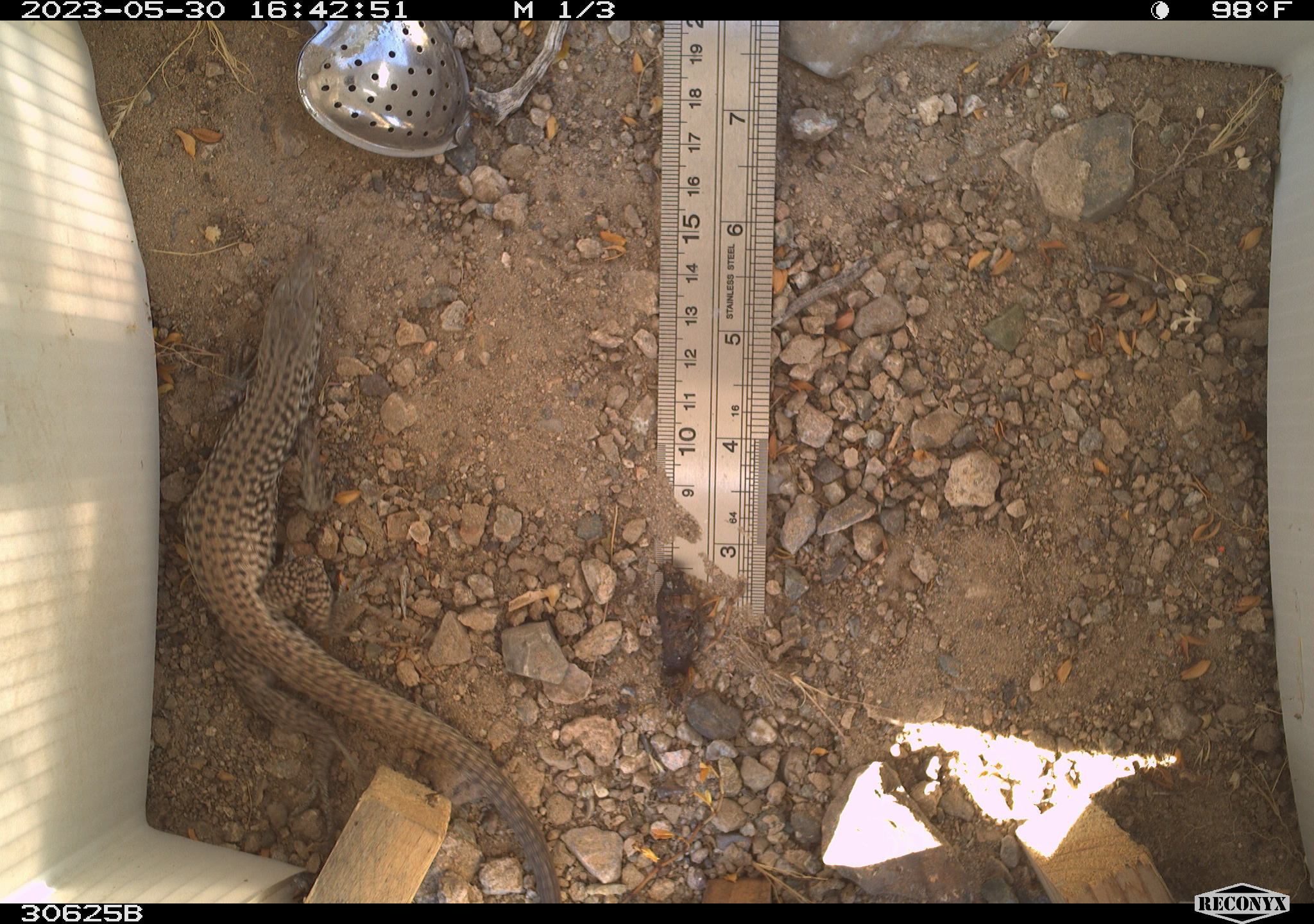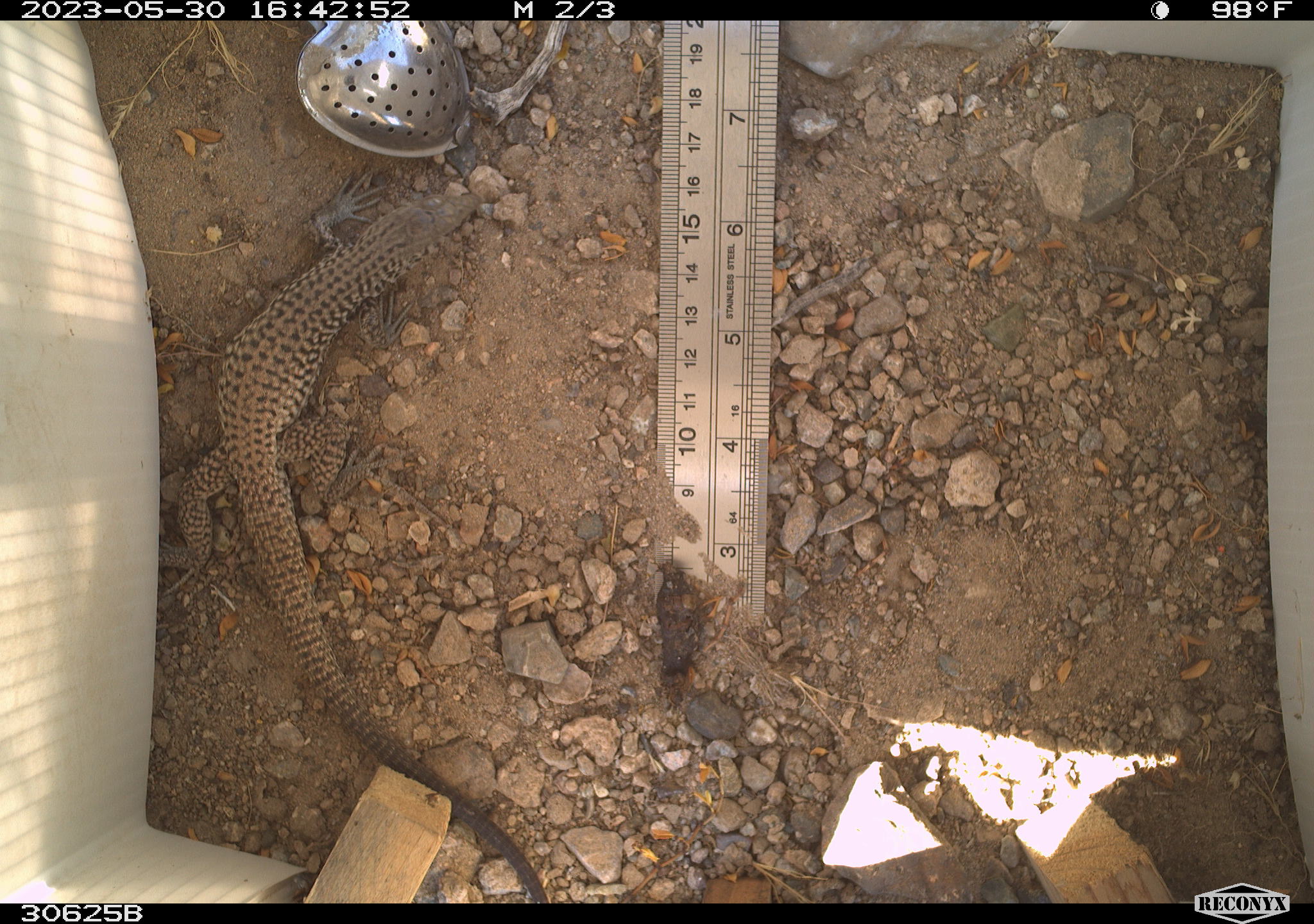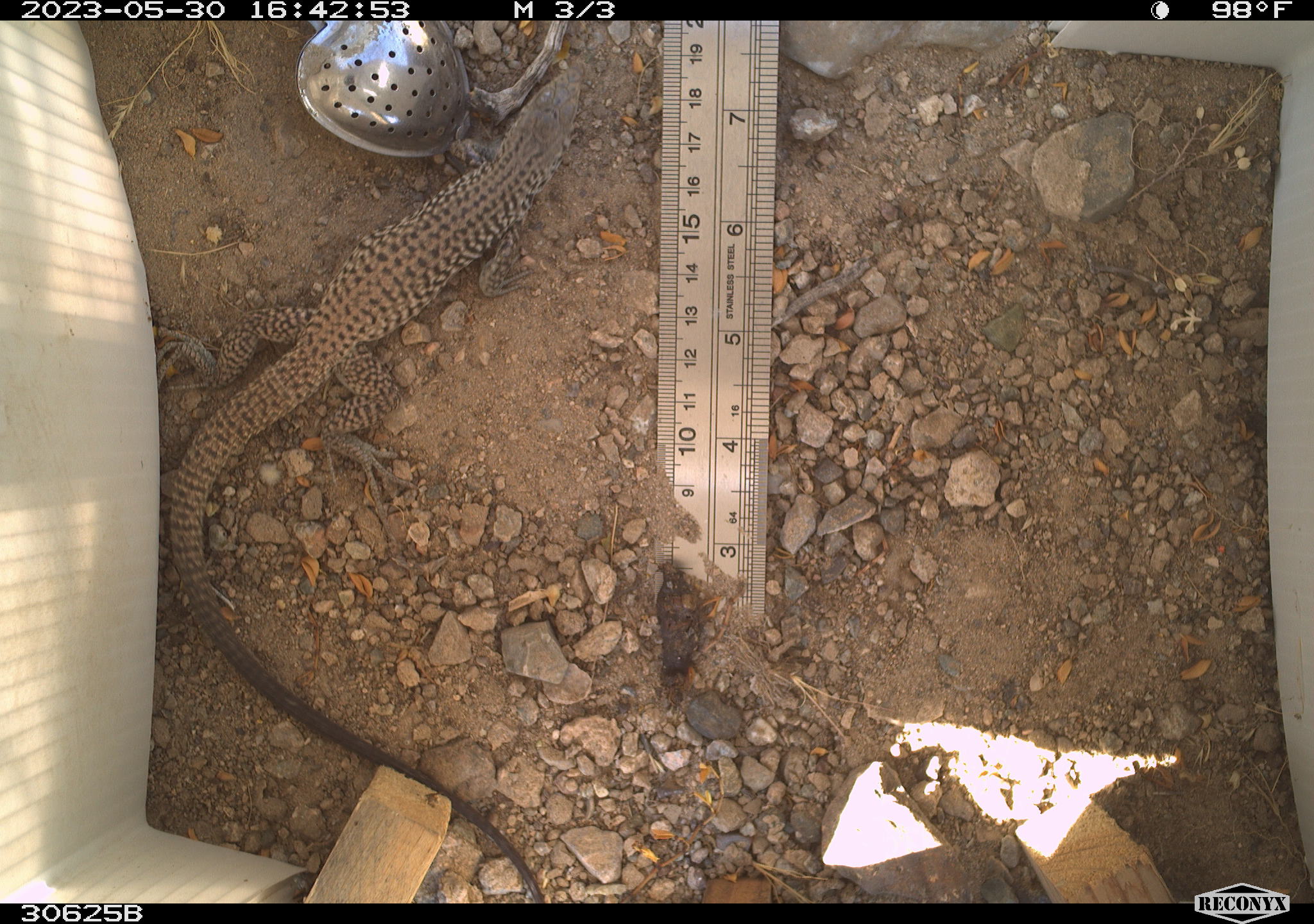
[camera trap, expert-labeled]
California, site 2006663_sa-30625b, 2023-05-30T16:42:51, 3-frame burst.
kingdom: Animalia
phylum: Chordata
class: Reptilia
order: Squamata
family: Teiidae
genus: Aspidoscelis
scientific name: Aspidoscelis tigris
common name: western whiptail